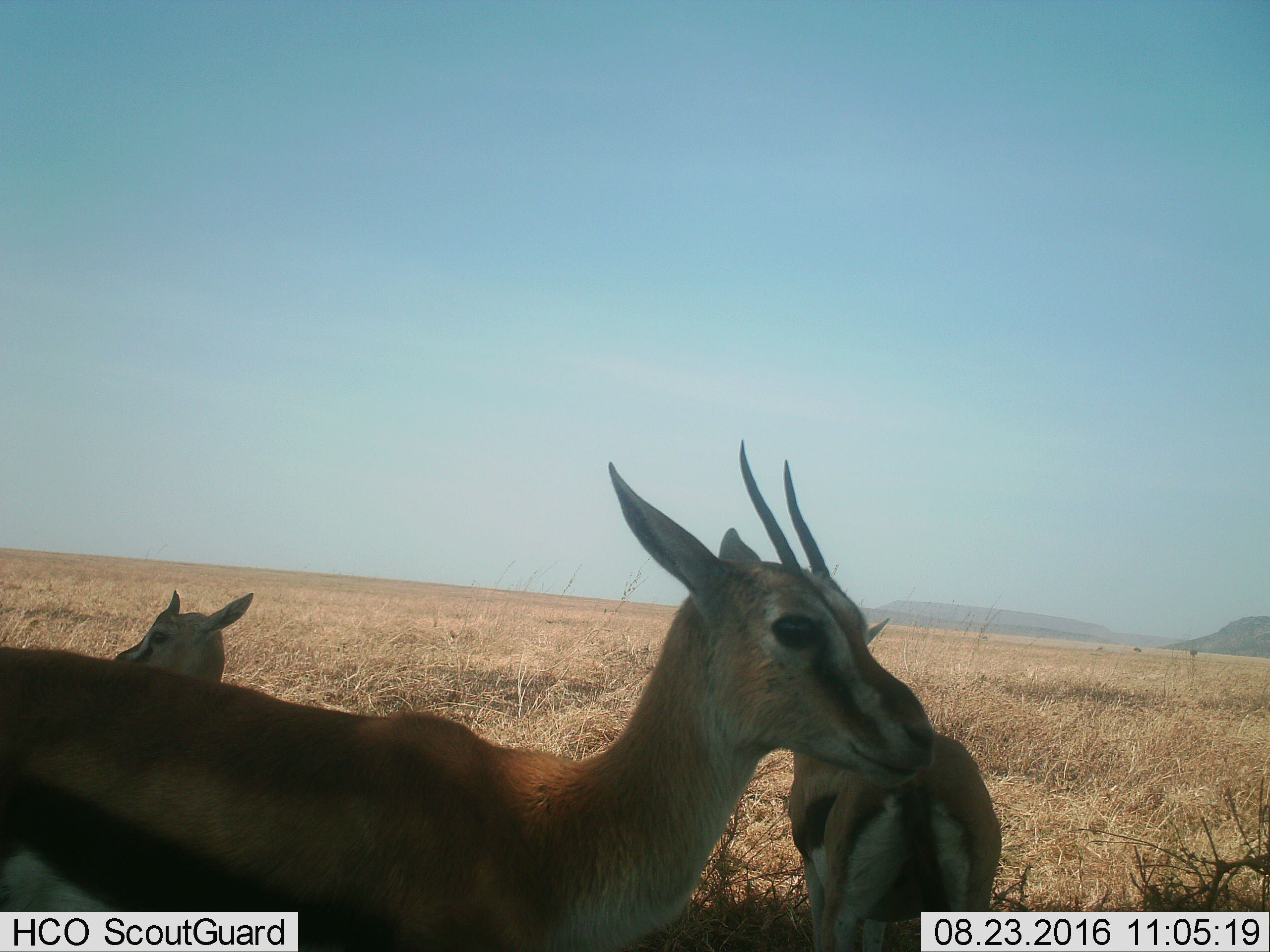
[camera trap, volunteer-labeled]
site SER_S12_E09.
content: unidentified animal